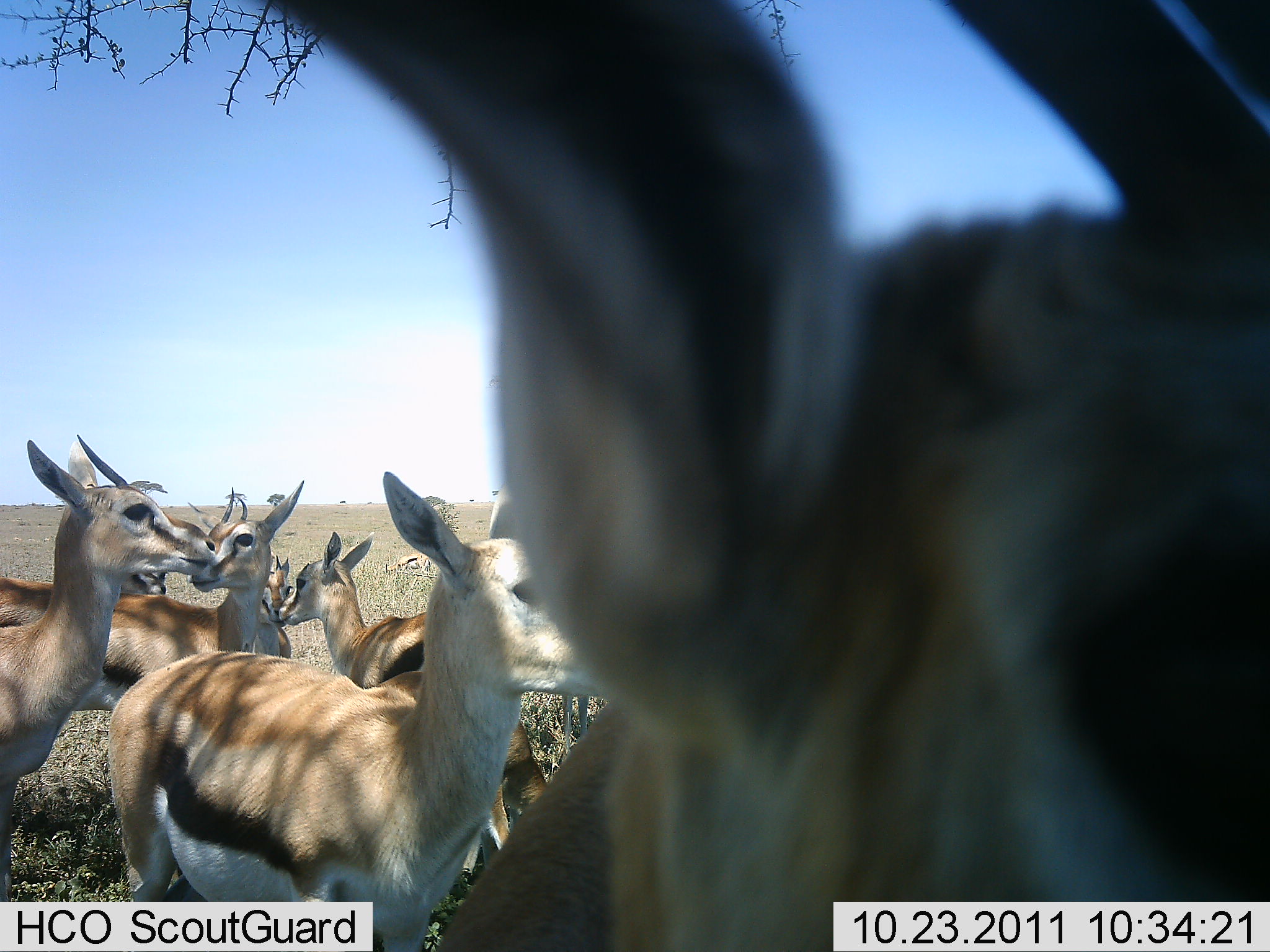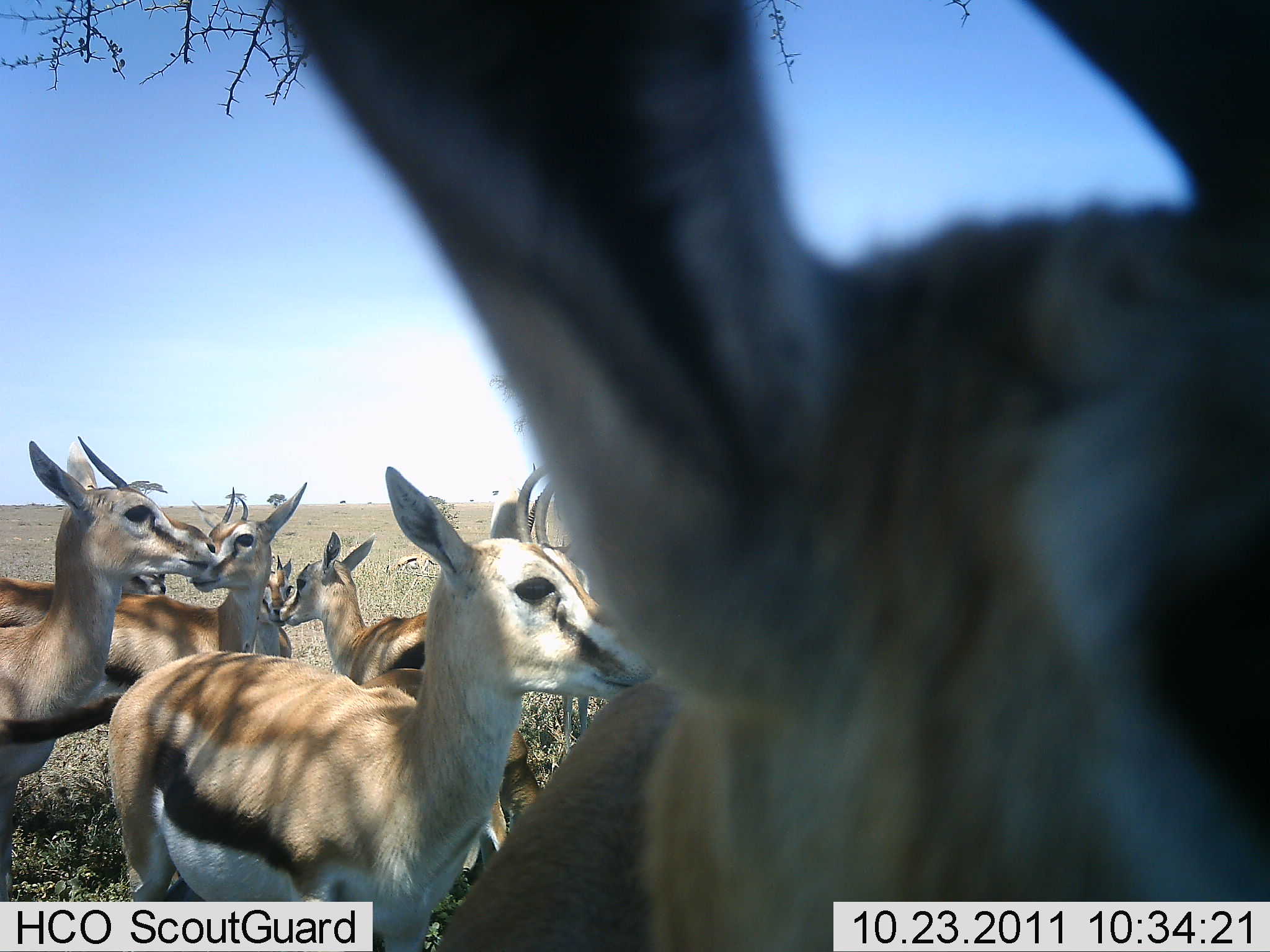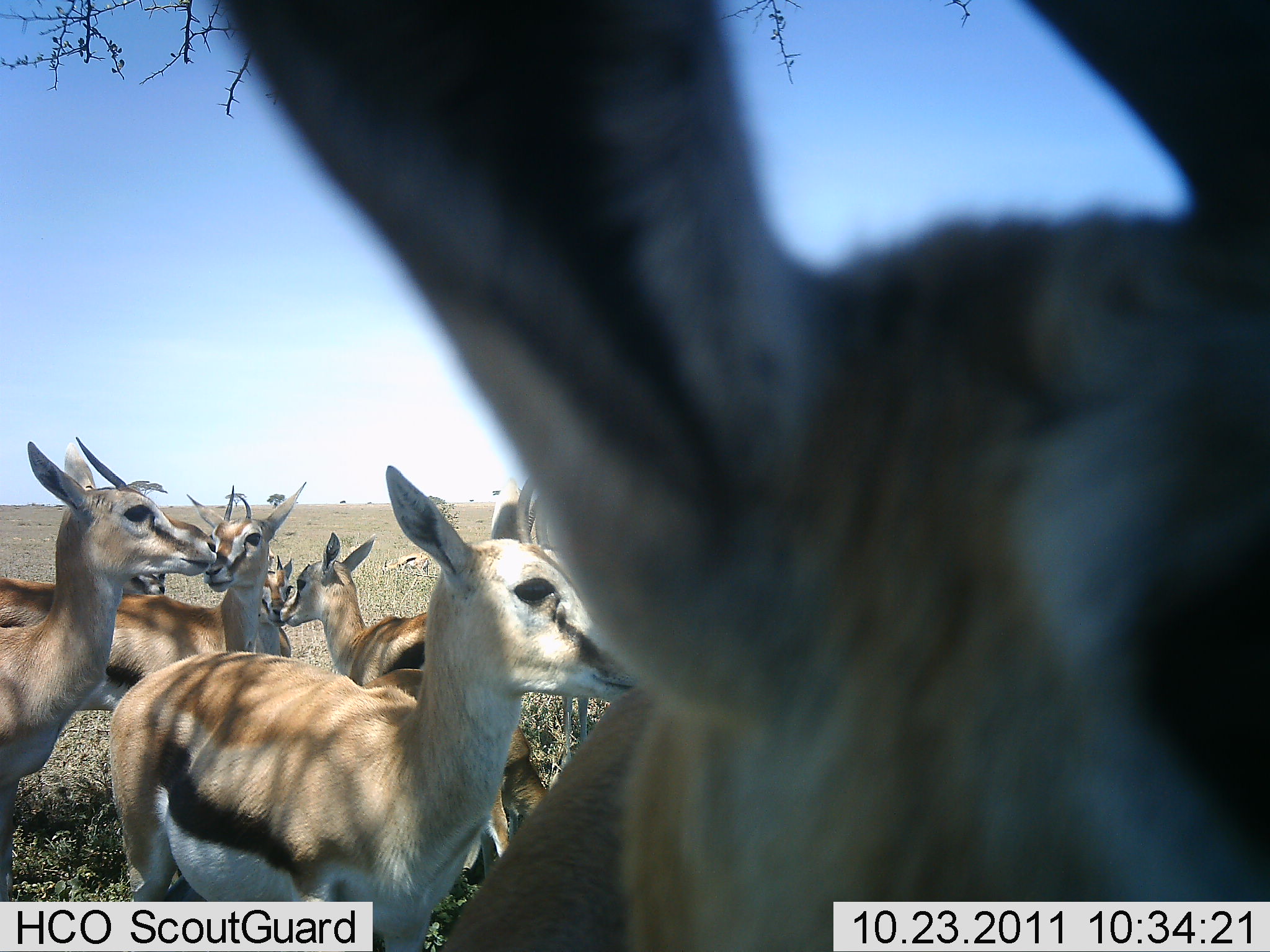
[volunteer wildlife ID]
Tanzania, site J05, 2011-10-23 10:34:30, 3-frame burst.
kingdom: Animalia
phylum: Chordata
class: Mammalia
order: Artiodactyla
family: Bovidae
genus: Eudorcas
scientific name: Eudorcas thomsonii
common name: thomson's gazelle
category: gazellethomsons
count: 8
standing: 80%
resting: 20%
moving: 20%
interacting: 0%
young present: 10%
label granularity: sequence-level